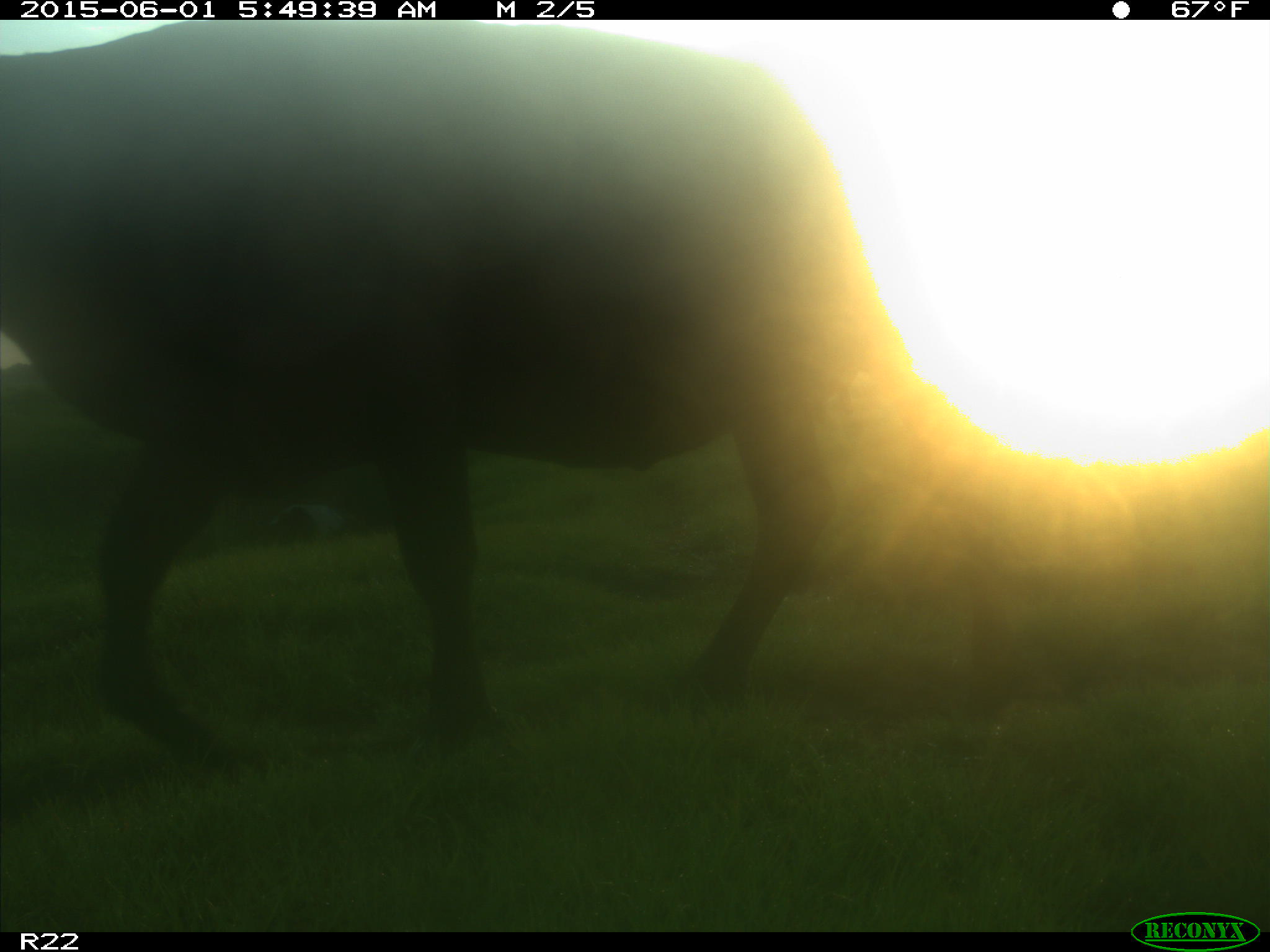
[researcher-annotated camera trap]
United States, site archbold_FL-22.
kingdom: Animalia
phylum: Chordata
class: Mammalia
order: Artiodactyla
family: Bovidae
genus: Bos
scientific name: Bos taurus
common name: domestic cow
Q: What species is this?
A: Bos taurus (domestic cow).